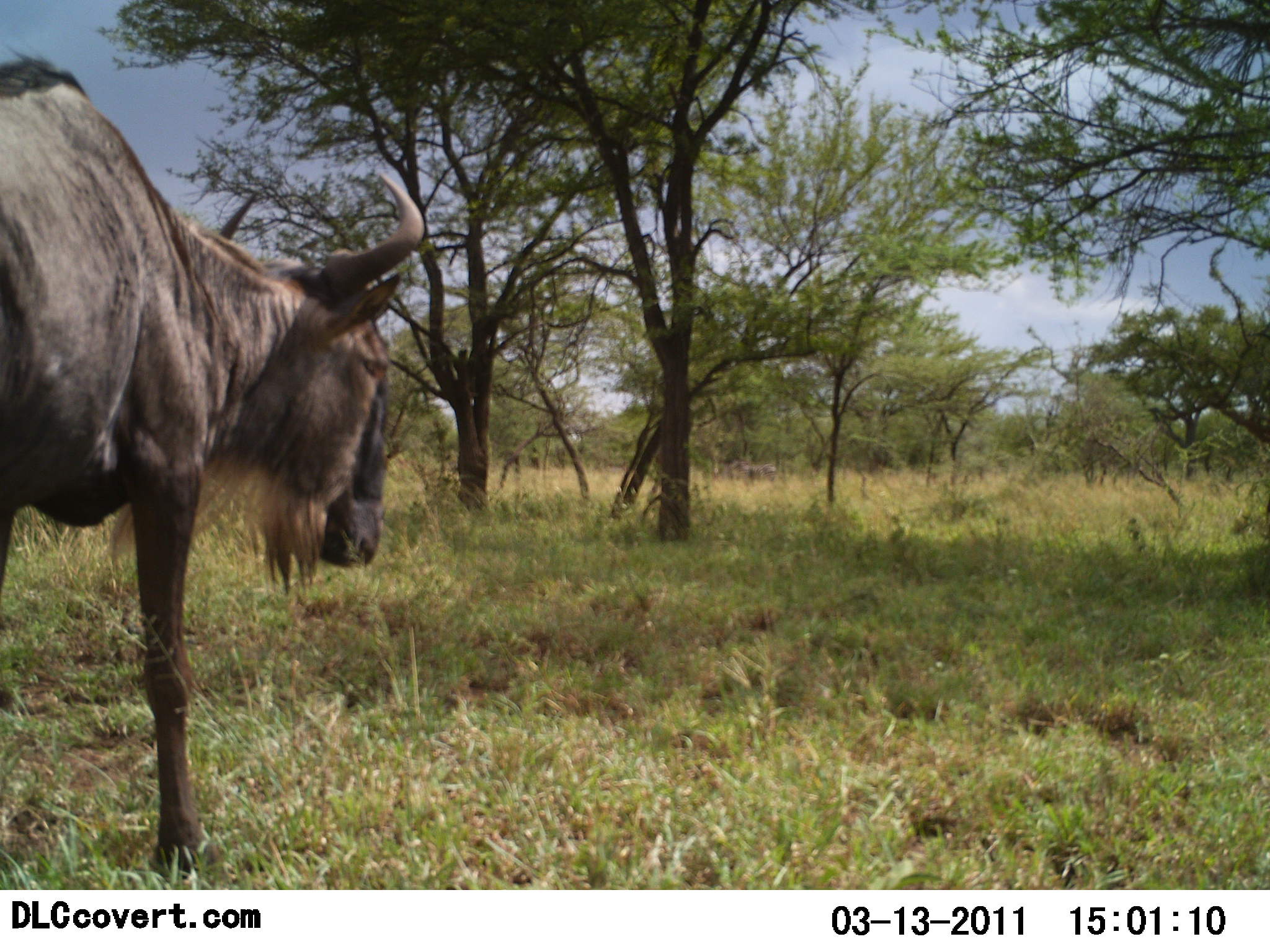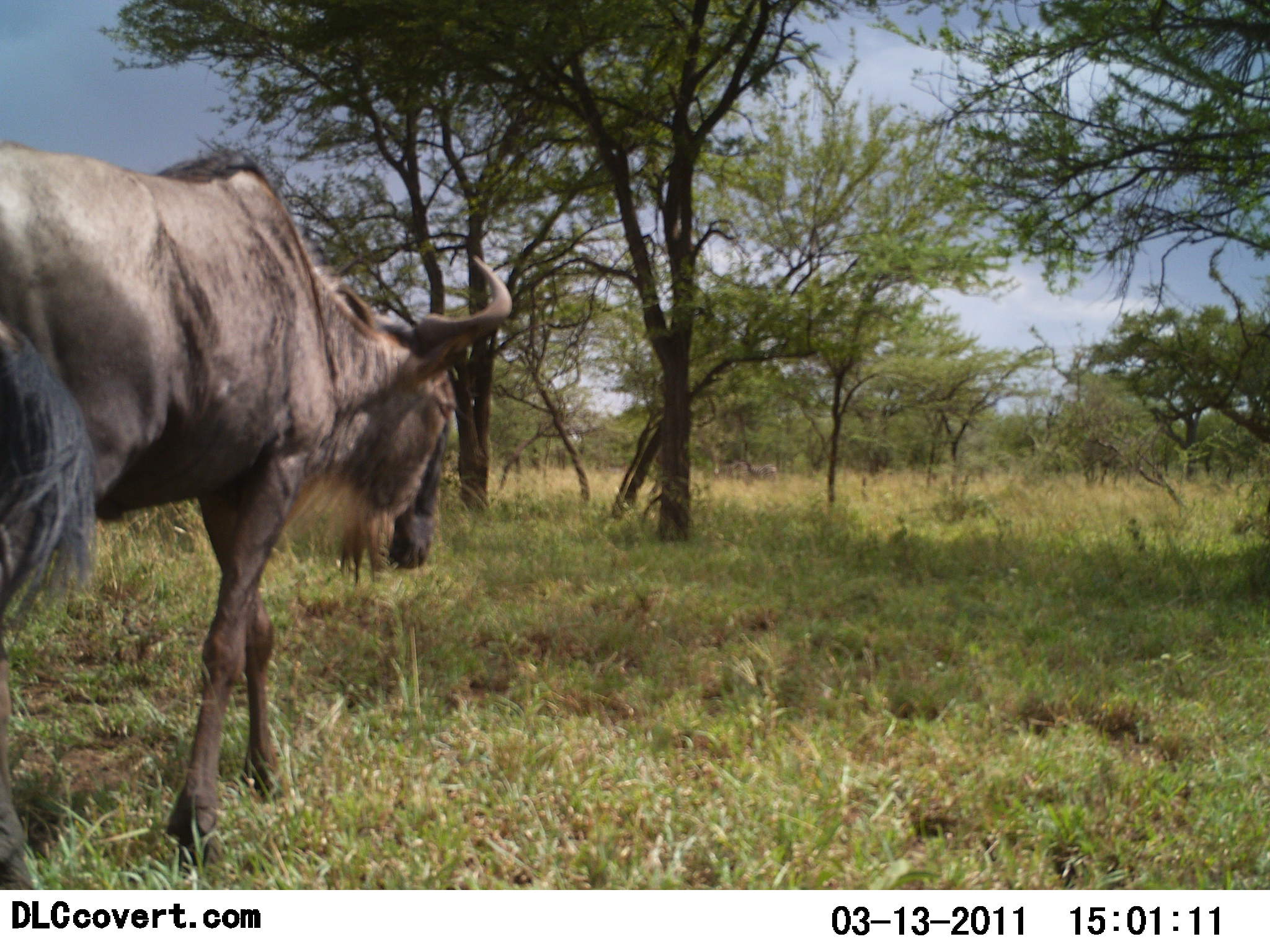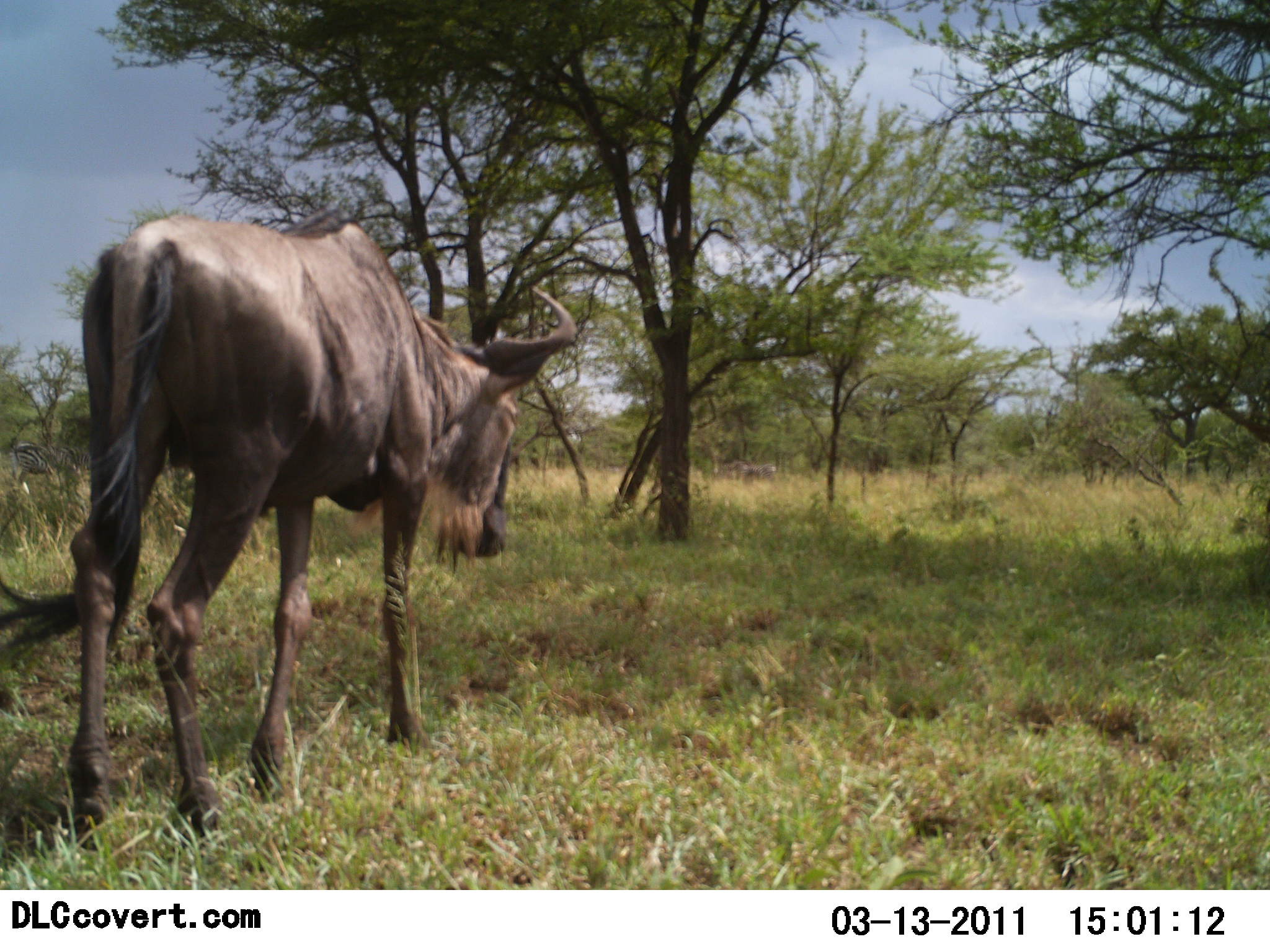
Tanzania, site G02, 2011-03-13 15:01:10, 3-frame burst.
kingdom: Animalia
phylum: Chordata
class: Mammalia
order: Artiodactyla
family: Bovidae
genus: Connochaetes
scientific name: Connochaetes taurinus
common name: blue wildebeest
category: wildebeest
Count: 1.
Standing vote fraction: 0%.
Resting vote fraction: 0%.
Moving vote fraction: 100%.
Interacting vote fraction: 0%.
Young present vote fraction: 0%.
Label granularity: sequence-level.